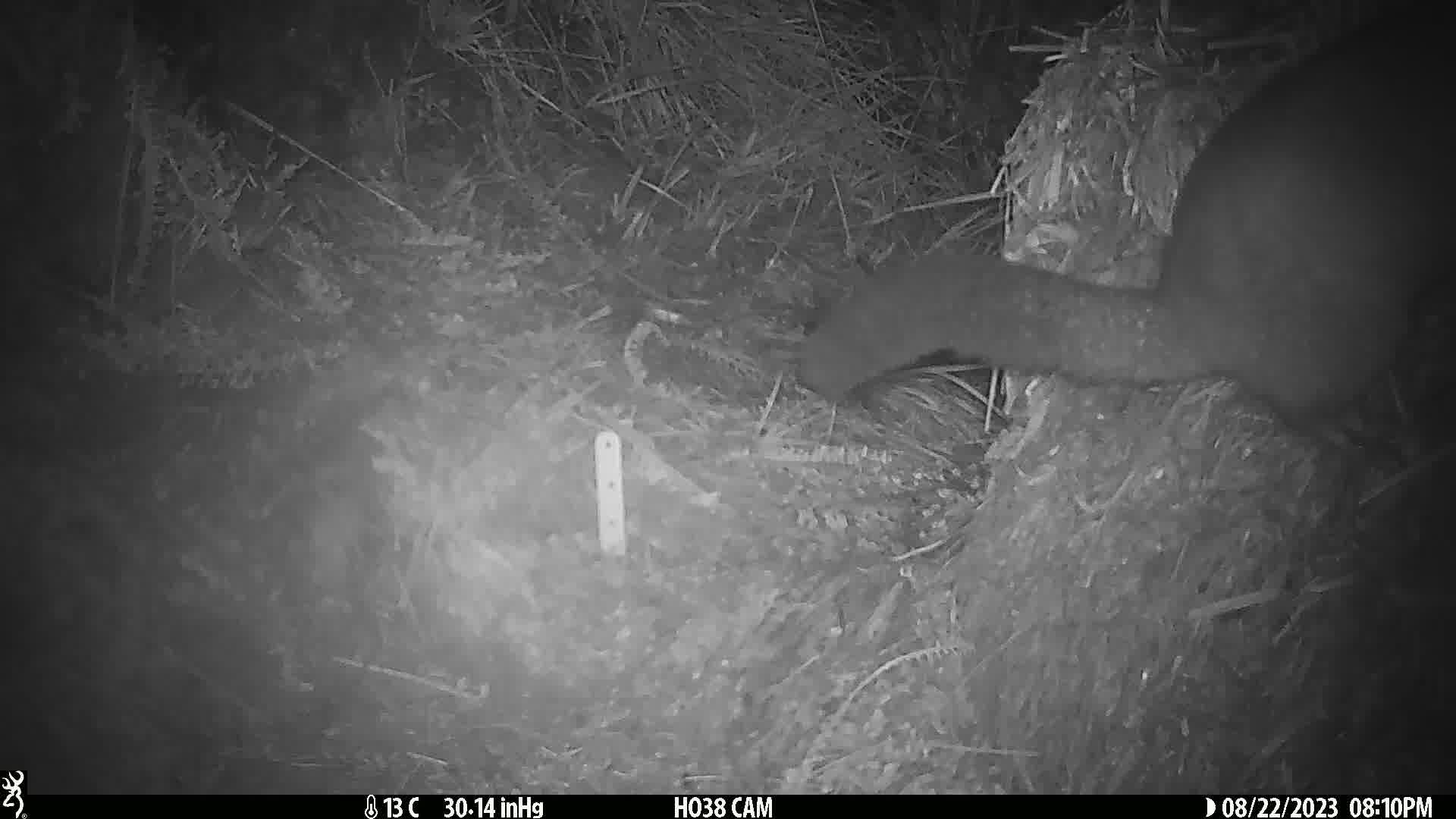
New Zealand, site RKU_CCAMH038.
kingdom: Animalia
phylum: Chordata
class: Mammalia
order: Diprotodontia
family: Phalangeridae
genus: Trichosurus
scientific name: Trichosurus vulpecula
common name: common brushtail possum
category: possum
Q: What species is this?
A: Possum (common brushtail possum) (Trichosurus vulpecula).